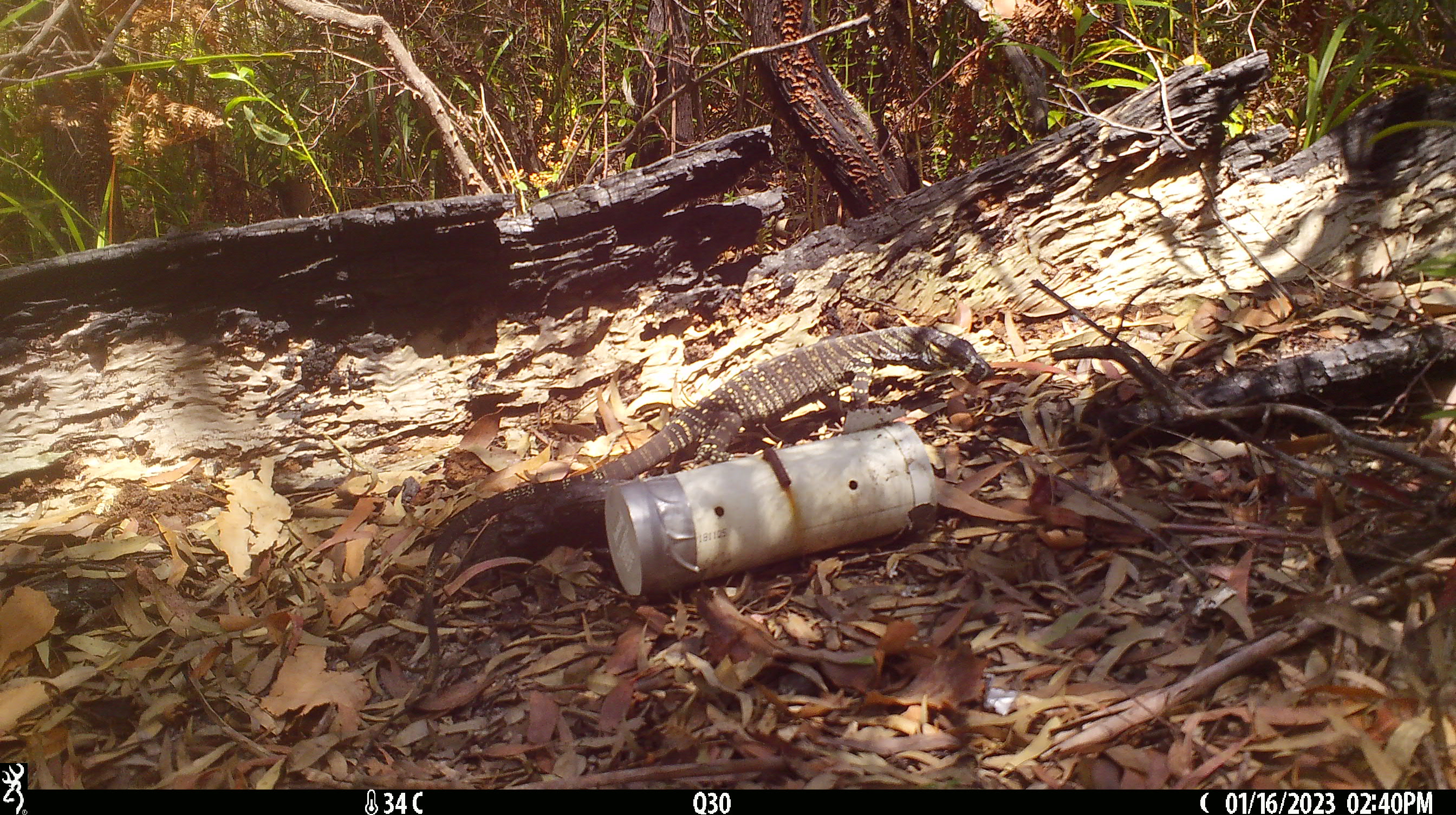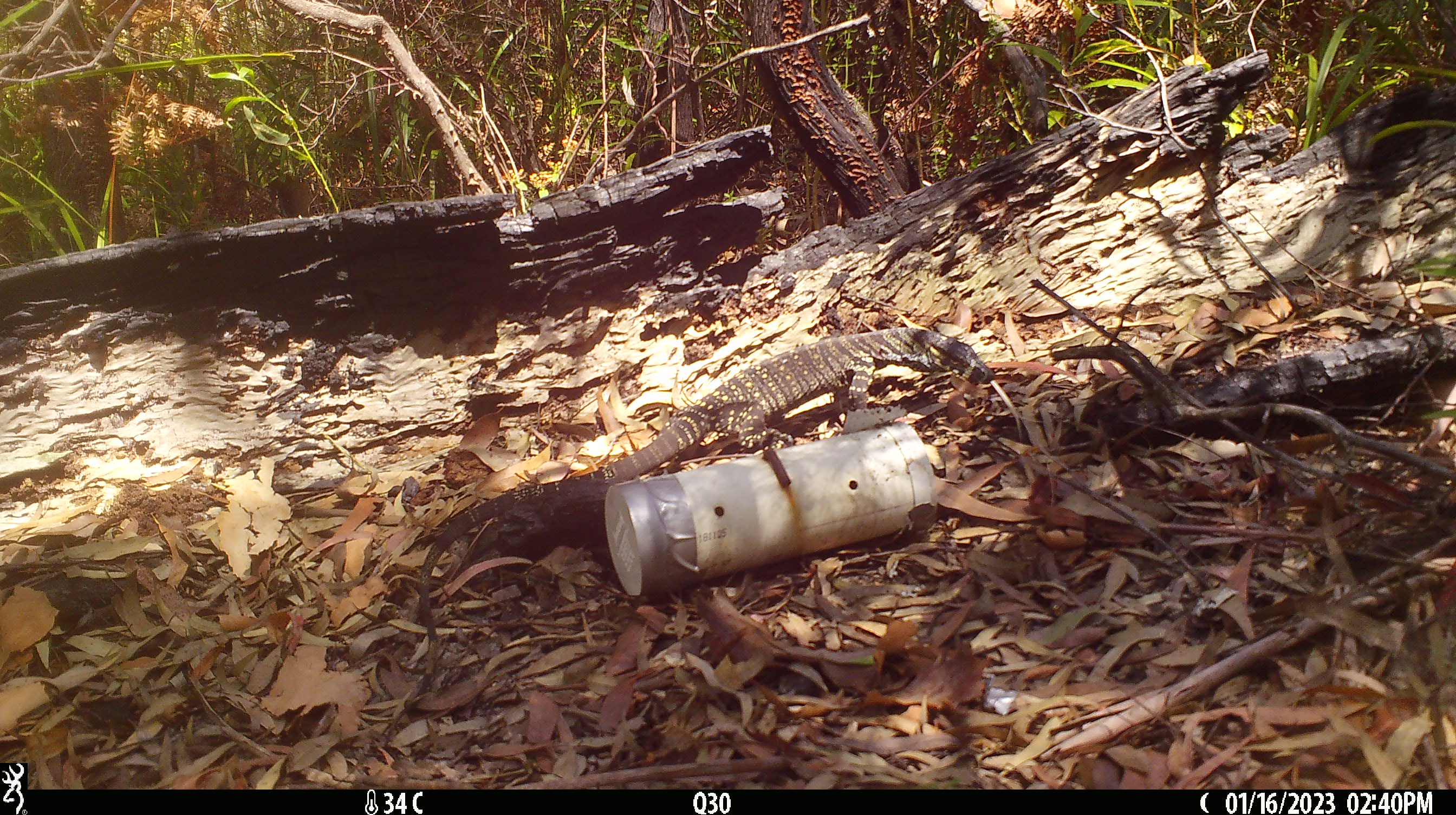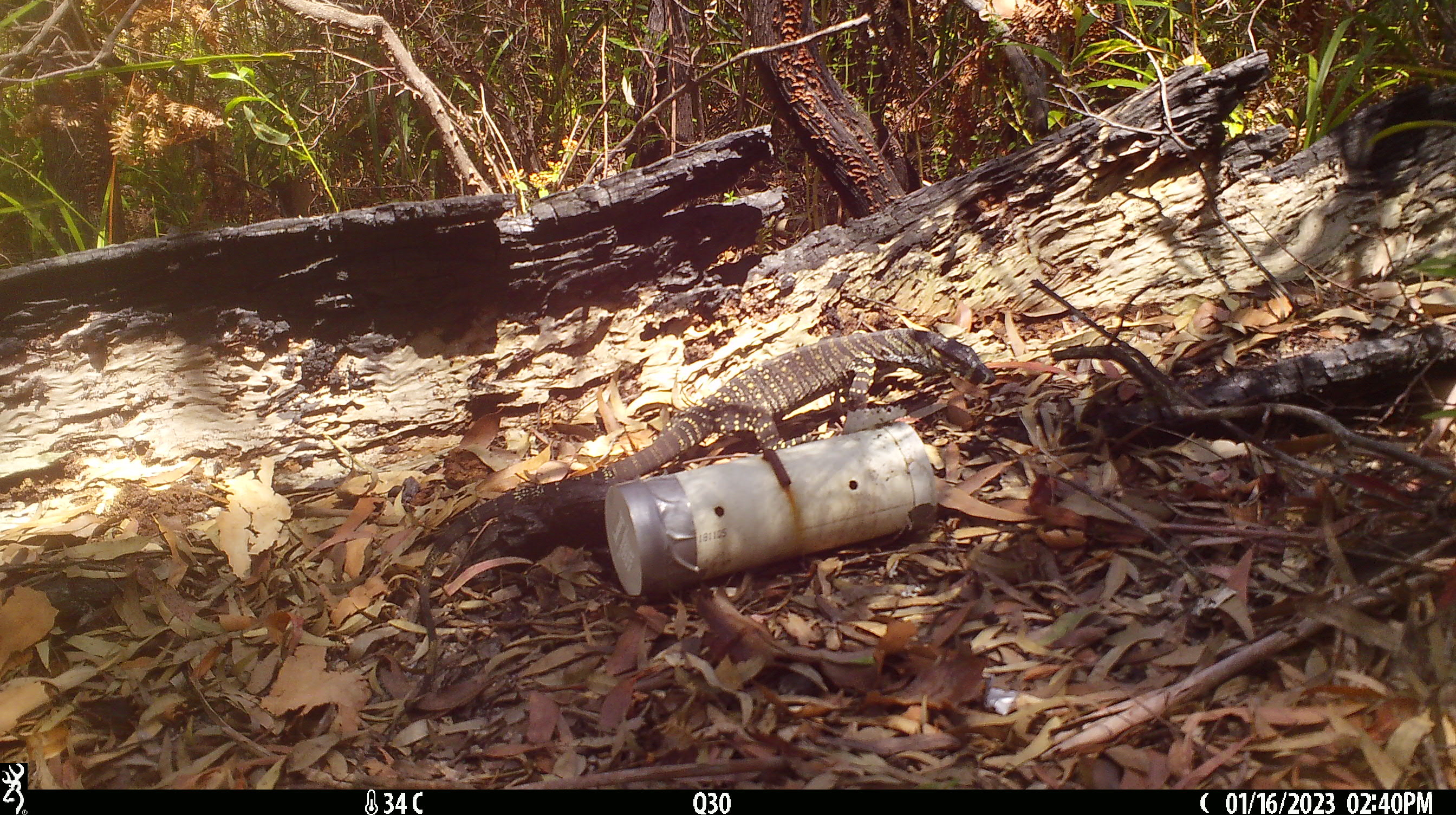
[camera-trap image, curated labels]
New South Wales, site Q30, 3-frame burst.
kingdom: Animalia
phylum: Chordata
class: Reptilia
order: Squamata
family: Varanidae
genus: Varanus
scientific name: Varanus varius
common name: lace monitor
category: goanna